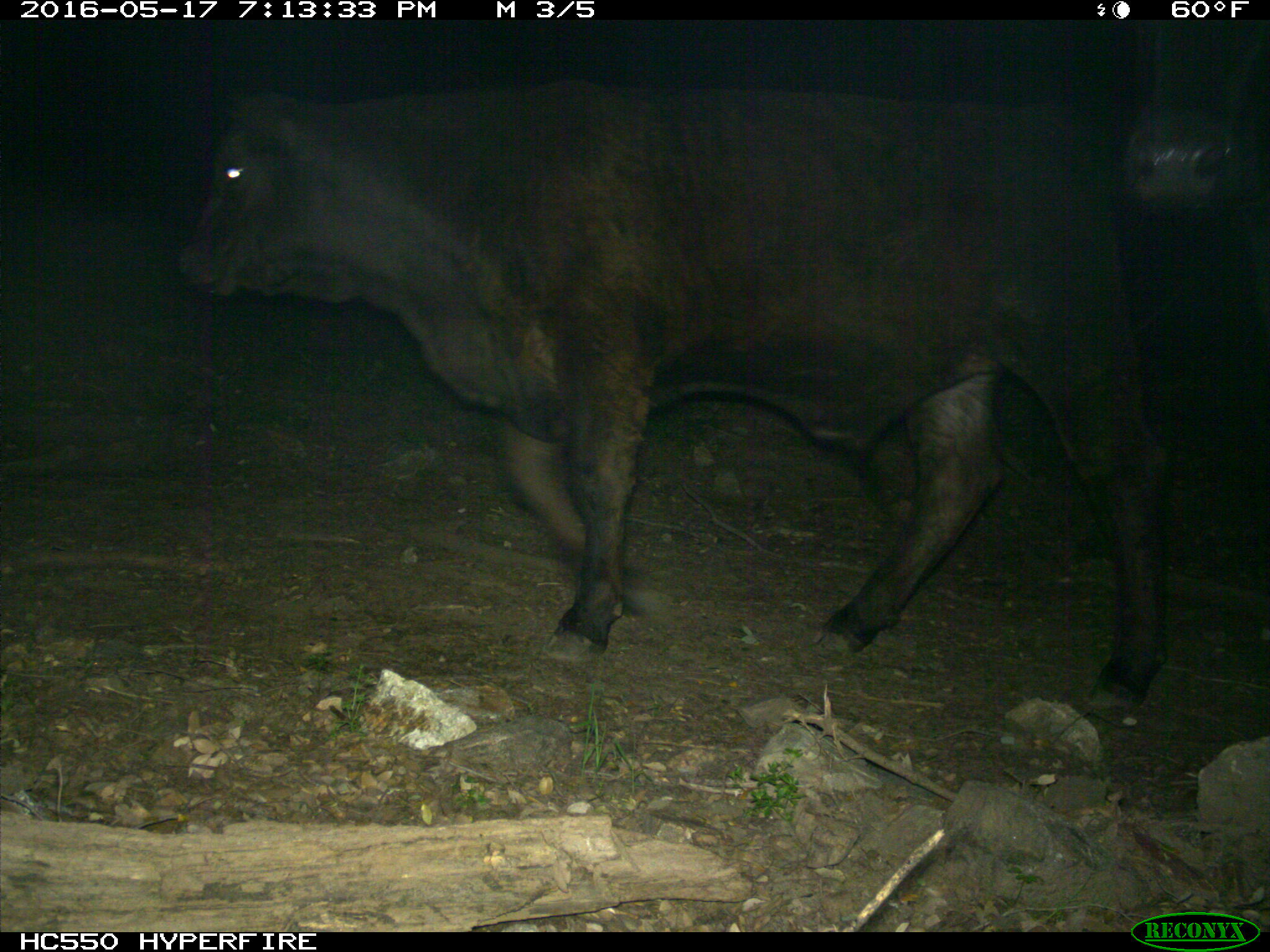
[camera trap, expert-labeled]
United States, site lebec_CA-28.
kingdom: Animalia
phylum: Chordata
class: Mammalia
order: Artiodactyla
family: Bovidae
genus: Bos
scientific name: Bos taurus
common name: domestic cow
Bos taurus (domestic cow).